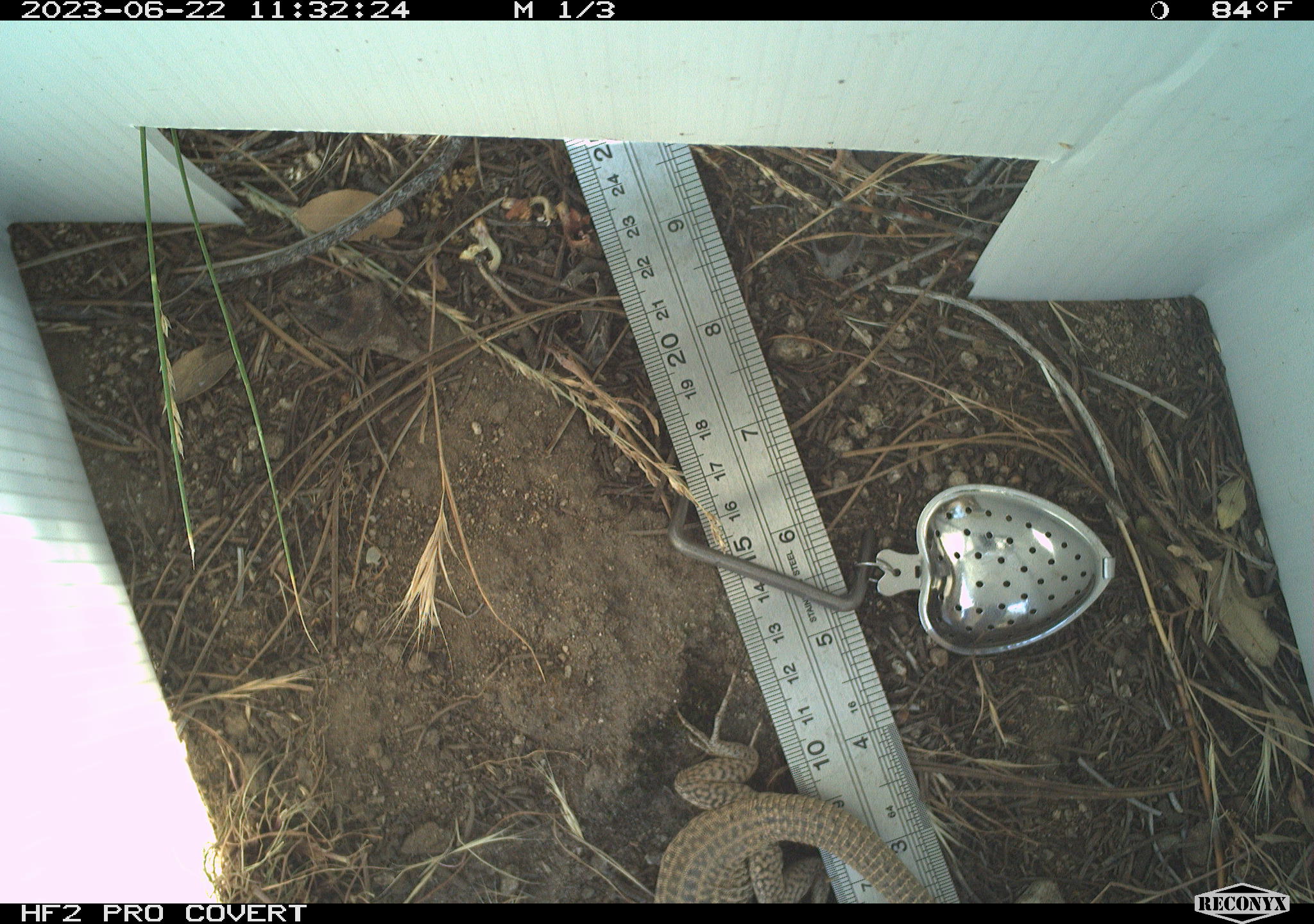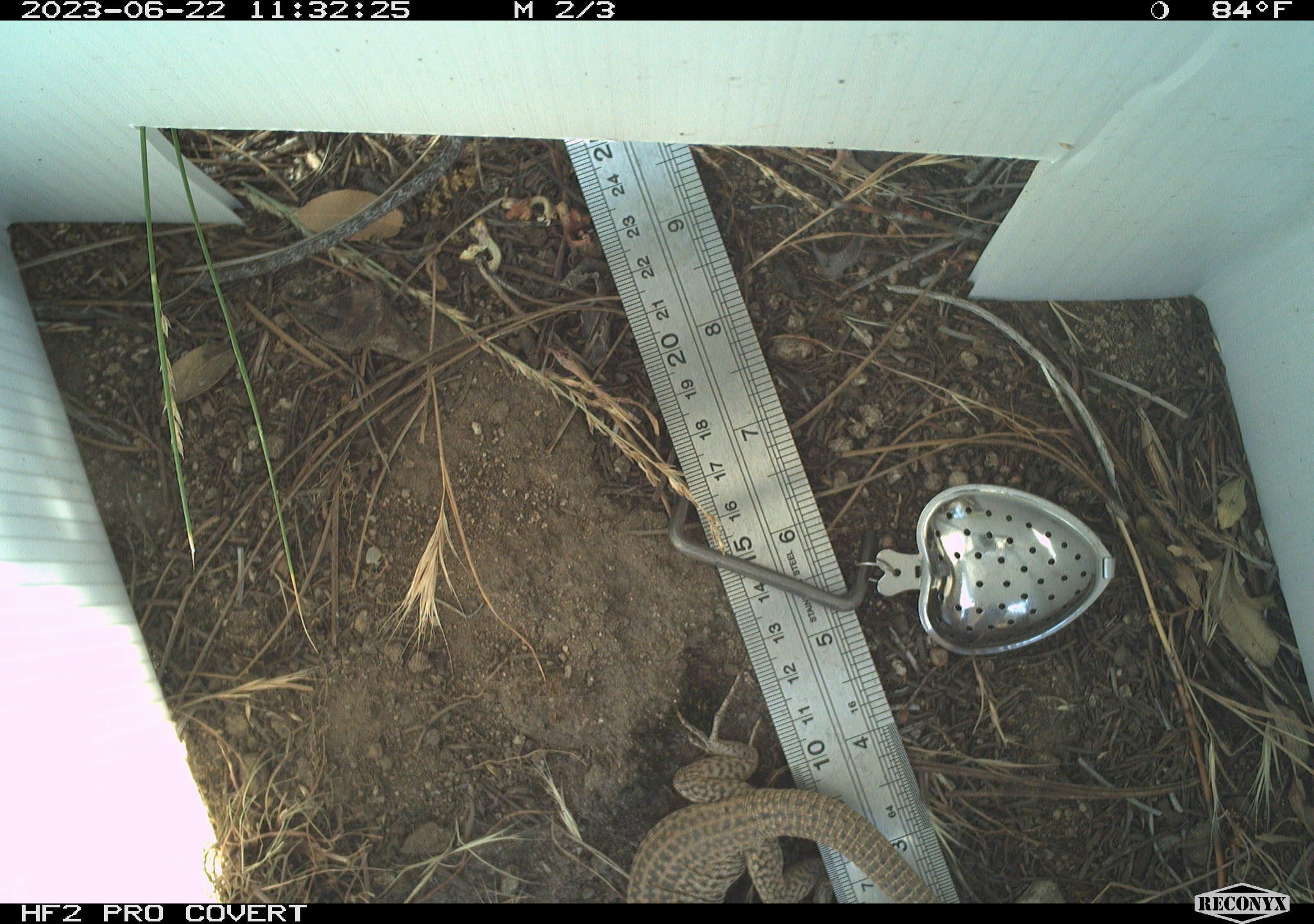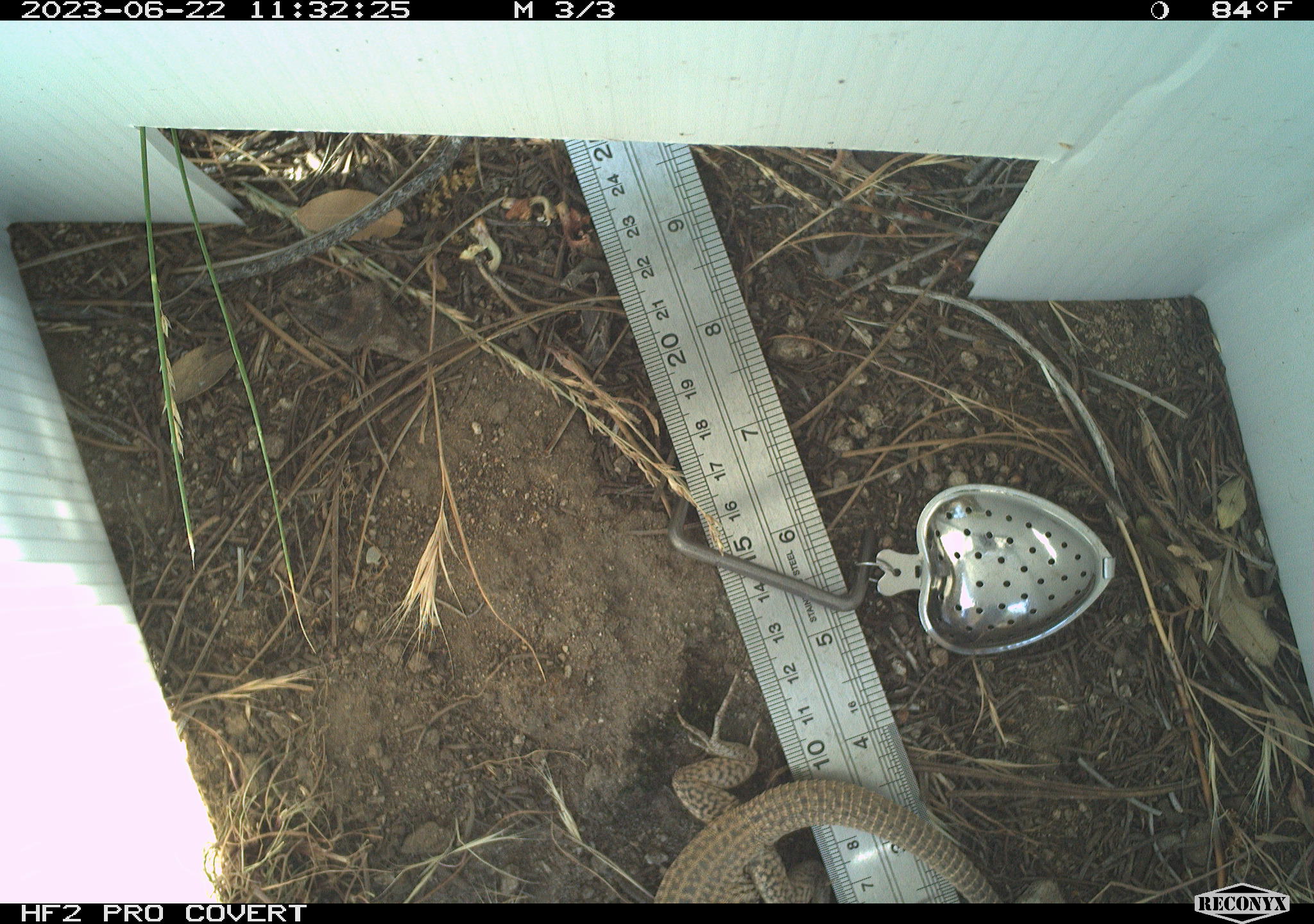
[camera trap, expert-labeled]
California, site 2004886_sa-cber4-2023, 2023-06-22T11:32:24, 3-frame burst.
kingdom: Animalia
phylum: Chordata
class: Reptilia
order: Squamata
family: Teiidae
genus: Aspidoscelis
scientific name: Aspidoscelis tigris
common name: western whiptail